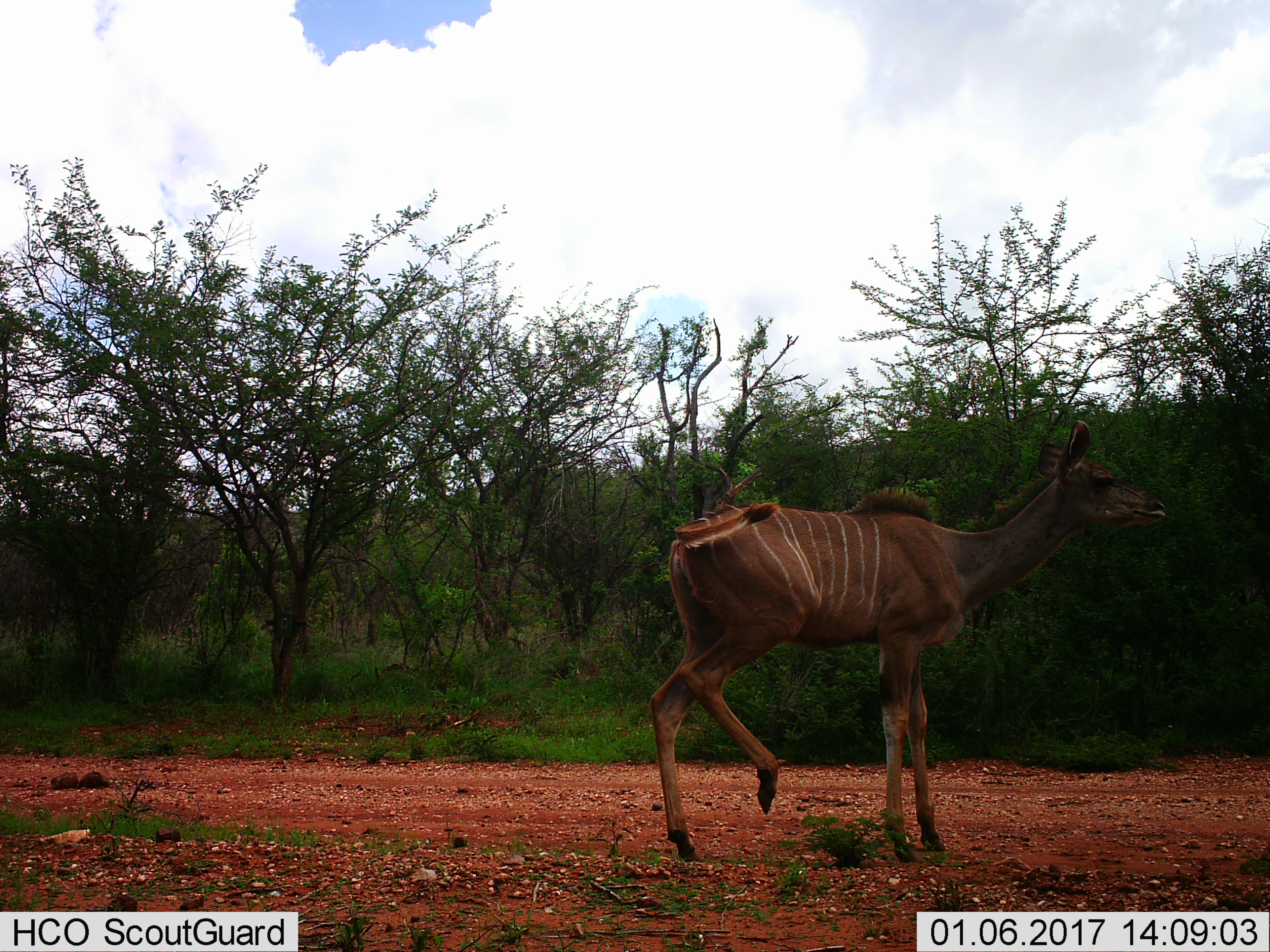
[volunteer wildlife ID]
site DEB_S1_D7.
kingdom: Animalia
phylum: Chordata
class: Mammalia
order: Artiodactyla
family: Bovidae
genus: Tragelaphus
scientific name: Tragelaphus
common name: kudu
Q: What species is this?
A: Kudu (Tragelaphus).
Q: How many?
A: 1.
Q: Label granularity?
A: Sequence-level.